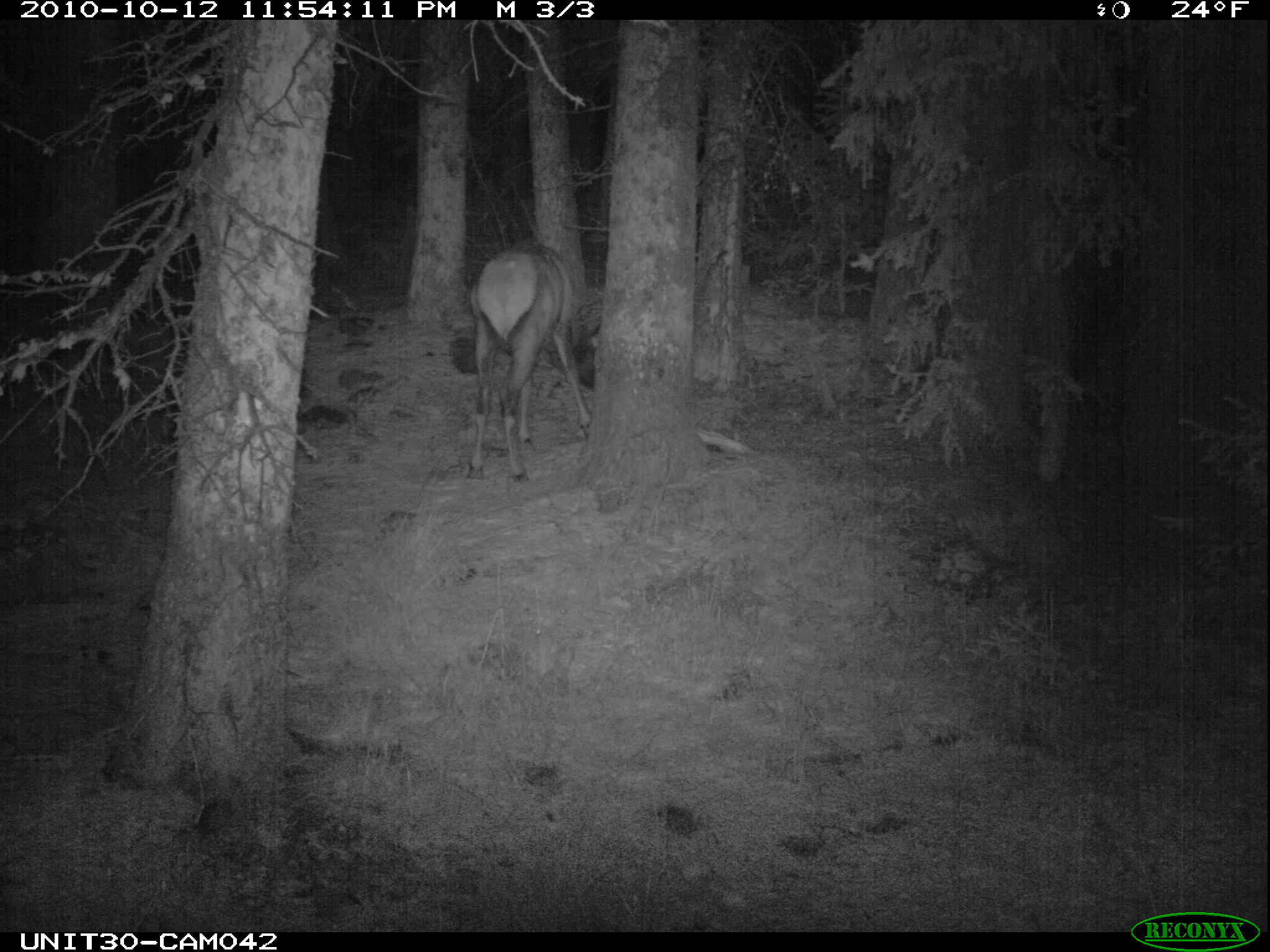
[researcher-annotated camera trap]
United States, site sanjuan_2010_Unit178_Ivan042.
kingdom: Animalia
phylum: Chordata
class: Mammalia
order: Artiodactyla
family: Cervidae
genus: Cervus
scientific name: Cervus elaphus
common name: red deer